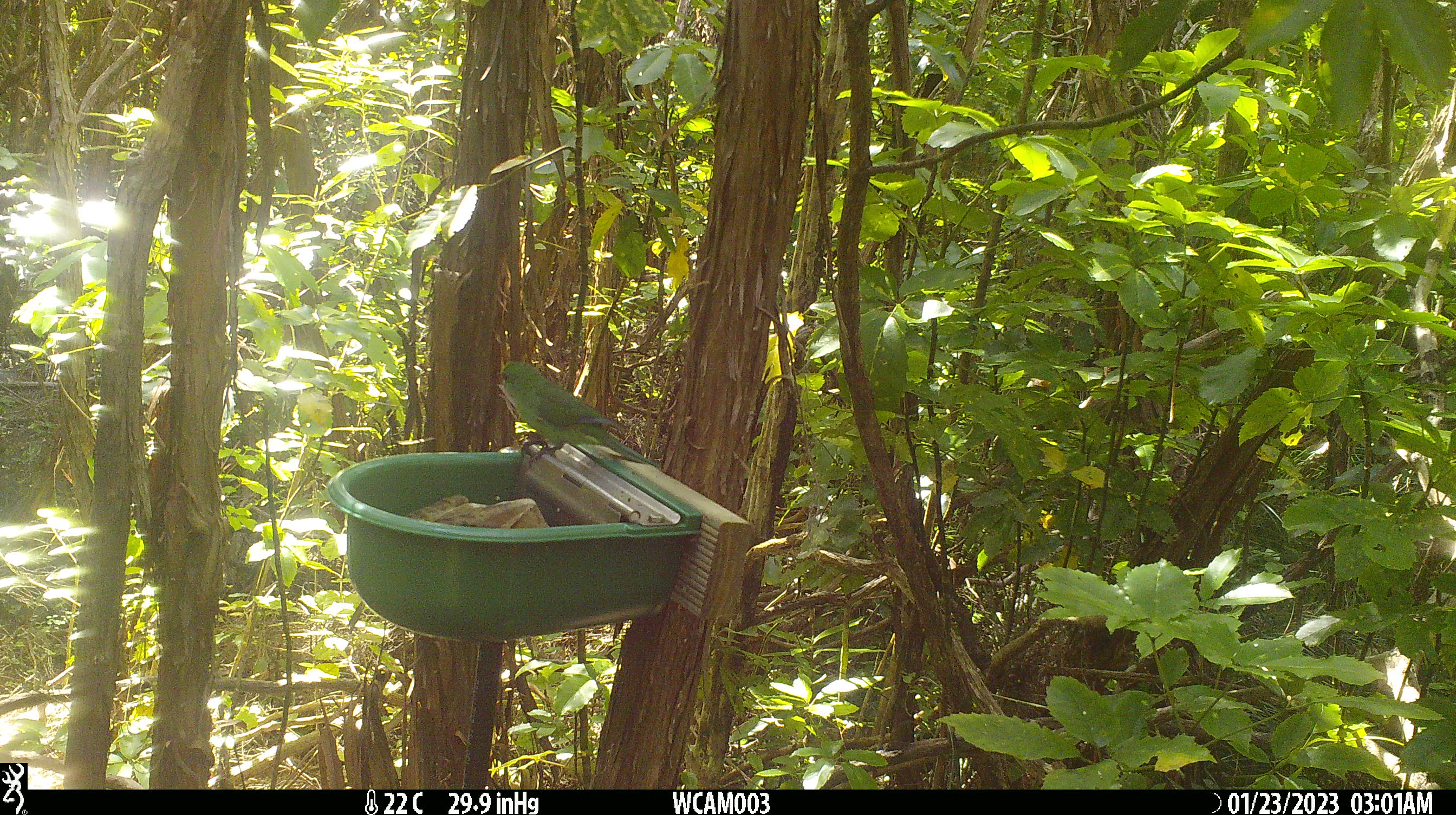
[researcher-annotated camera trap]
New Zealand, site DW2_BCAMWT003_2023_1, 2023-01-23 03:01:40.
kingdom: Animalia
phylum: Chordata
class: Aves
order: Psittaciformes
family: Psittaculidae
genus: Cyanoramphus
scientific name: Cyanoramphus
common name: parakeet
Parakeet (Cyanoramphus).